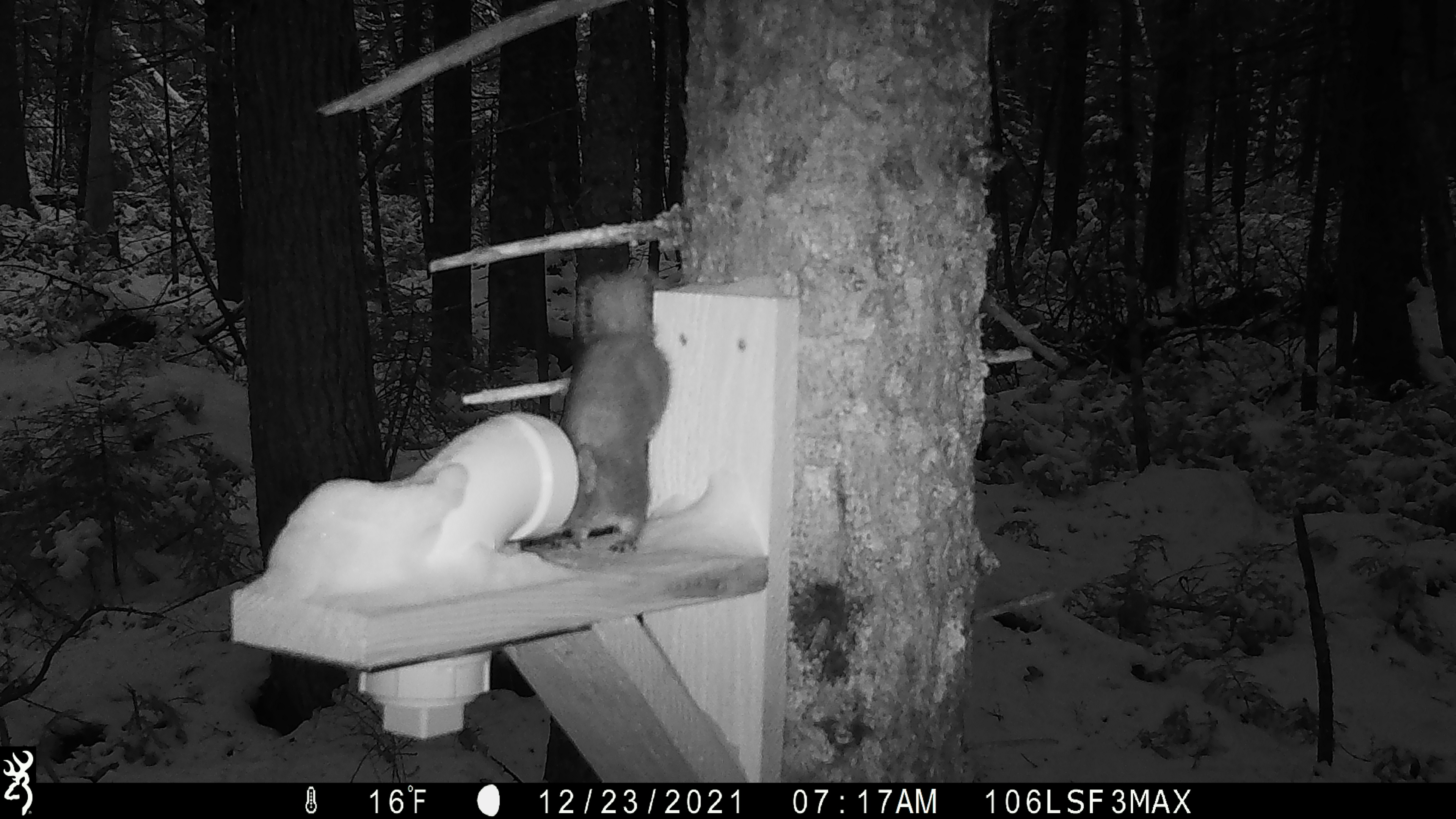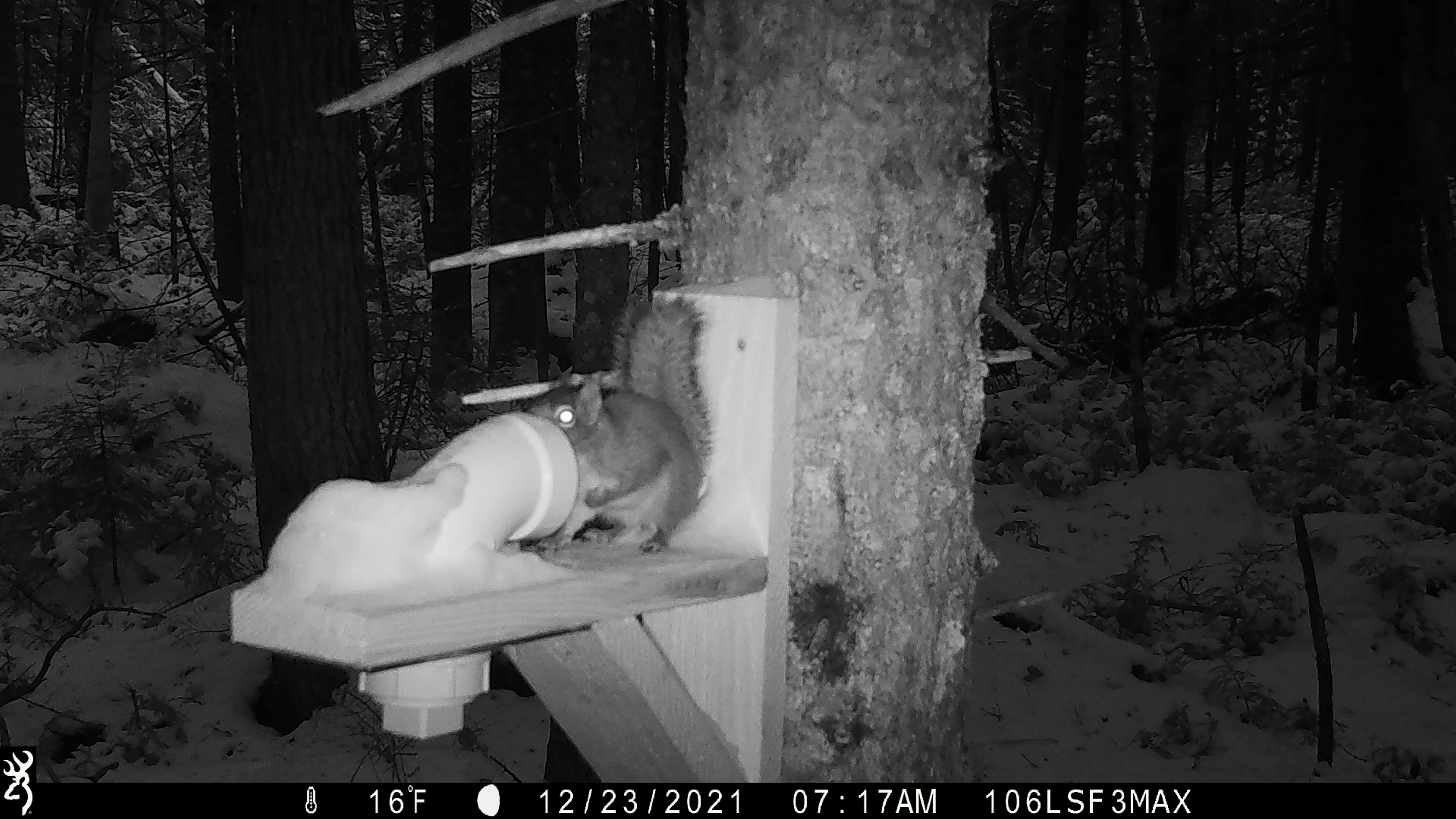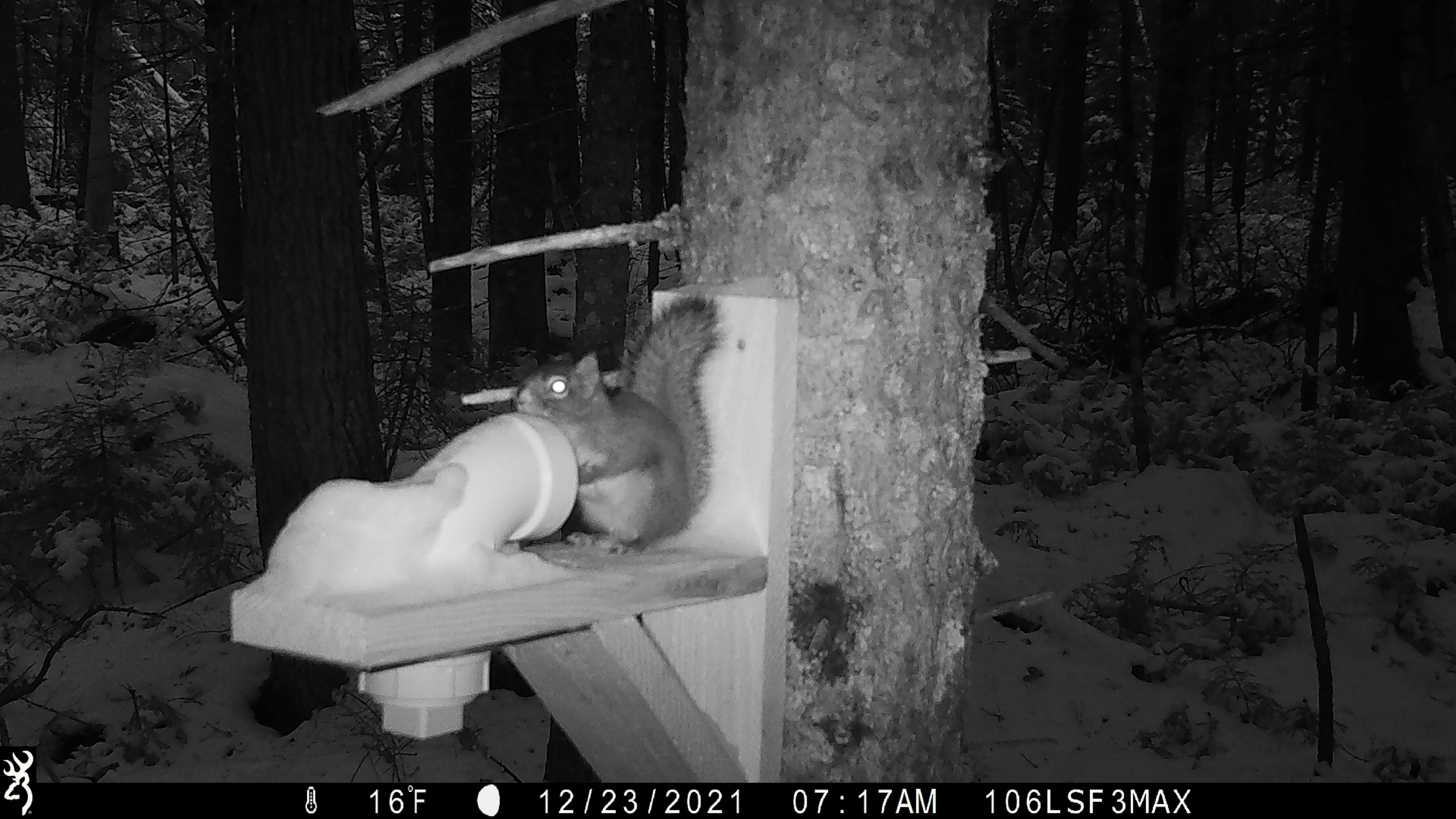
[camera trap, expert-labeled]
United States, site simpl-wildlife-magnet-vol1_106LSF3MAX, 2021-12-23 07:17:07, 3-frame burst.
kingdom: Animalia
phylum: Chordata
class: Mammalia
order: Rodentia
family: Sciuridae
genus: Tamiasciurus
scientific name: Tamiasciurus hudsonicus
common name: red squirrel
Red squirrel (Tamiasciurus hudsonicus).